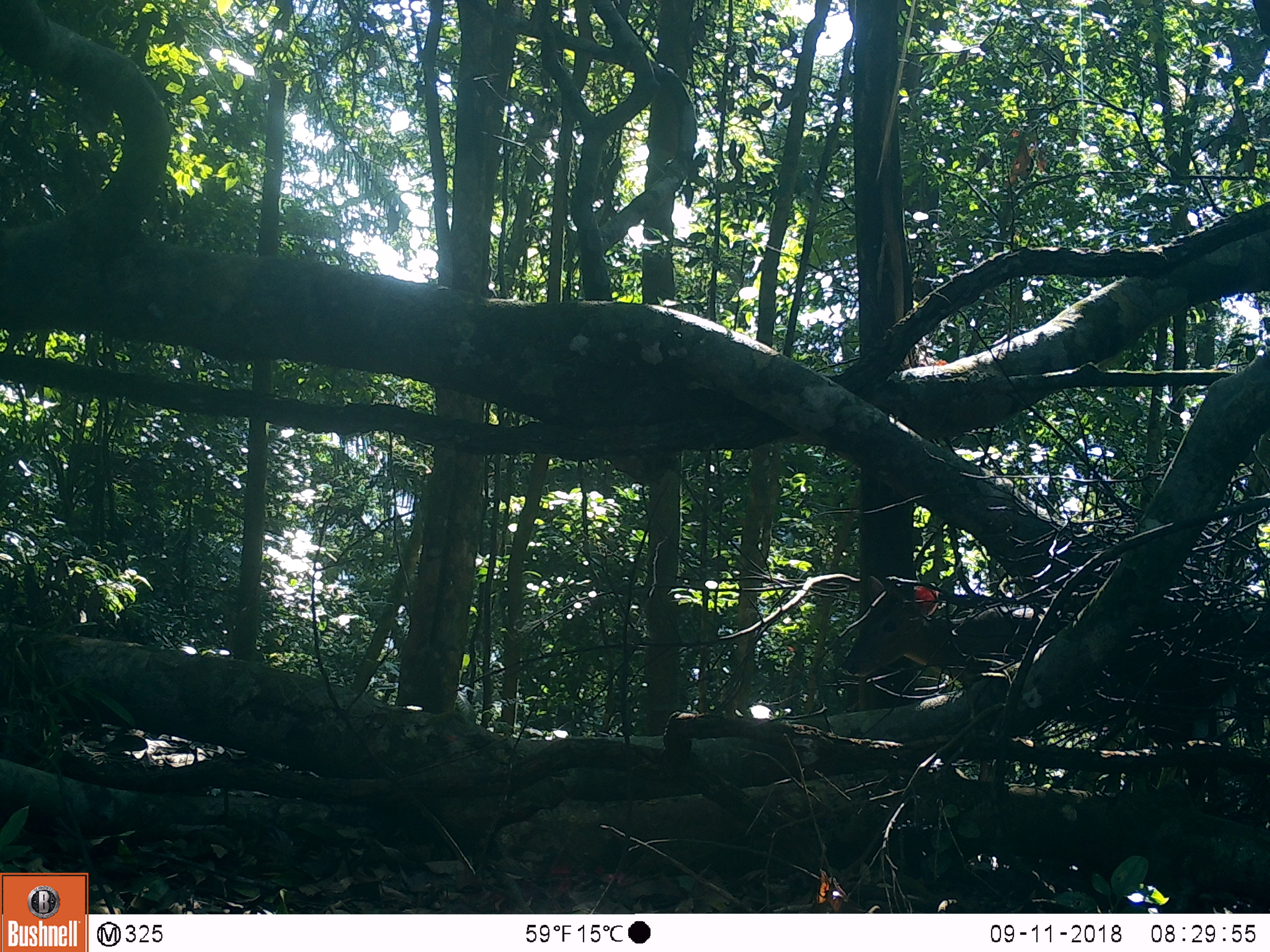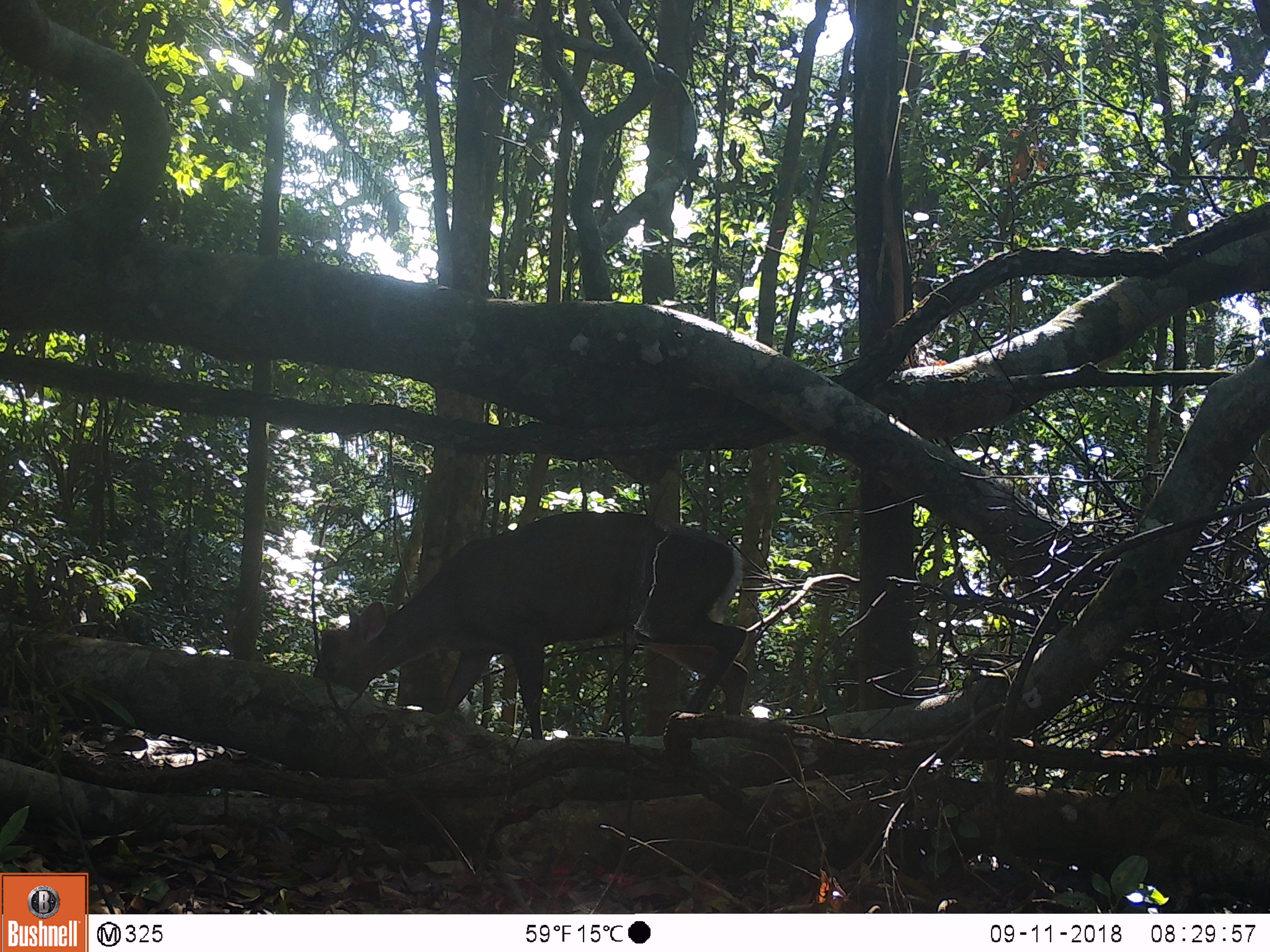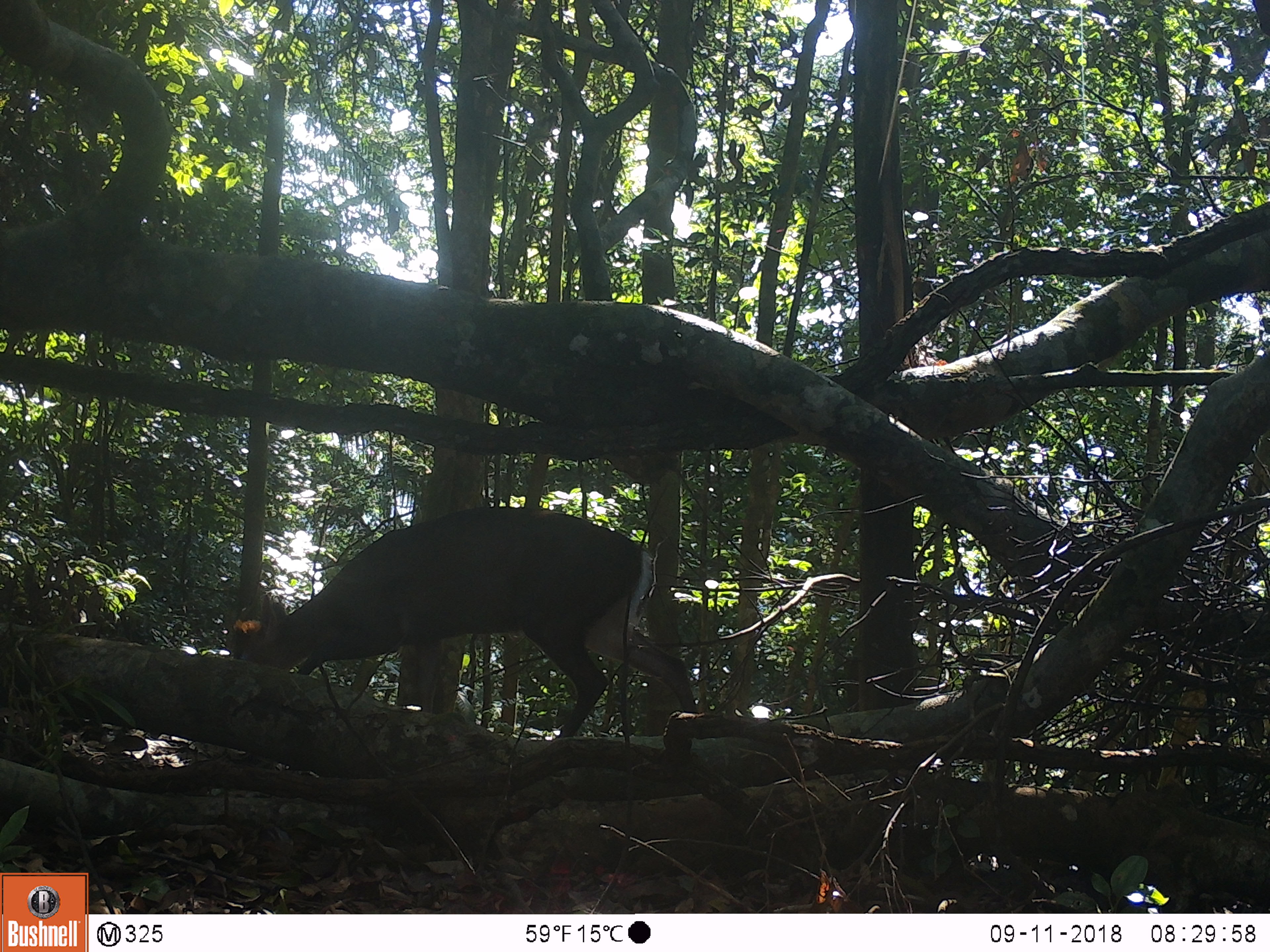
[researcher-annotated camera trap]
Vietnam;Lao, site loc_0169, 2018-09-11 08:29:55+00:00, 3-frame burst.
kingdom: Animalia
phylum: Chordata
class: Mammalia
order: Artiodactyla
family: Cervidae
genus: Muntiacus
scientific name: Muntiacus rooseveltorum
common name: roosevelt's muntjac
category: roosevelts muntjac group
Roosevelts muntjac group (roosevelt's muntjac) (Muntiacus rooseveltorum). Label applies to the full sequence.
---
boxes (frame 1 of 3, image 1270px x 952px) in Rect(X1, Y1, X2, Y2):
roosevelts muntjac group: Rect(837, 571, 1077, 687)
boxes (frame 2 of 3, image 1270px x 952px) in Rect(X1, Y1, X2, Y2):
roosevelts muntjac group: Rect(311, 506, 749, 739)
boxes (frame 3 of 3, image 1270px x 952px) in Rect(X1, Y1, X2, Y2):
roosevelts muntjac group: Rect(232, 502, 700, 739)